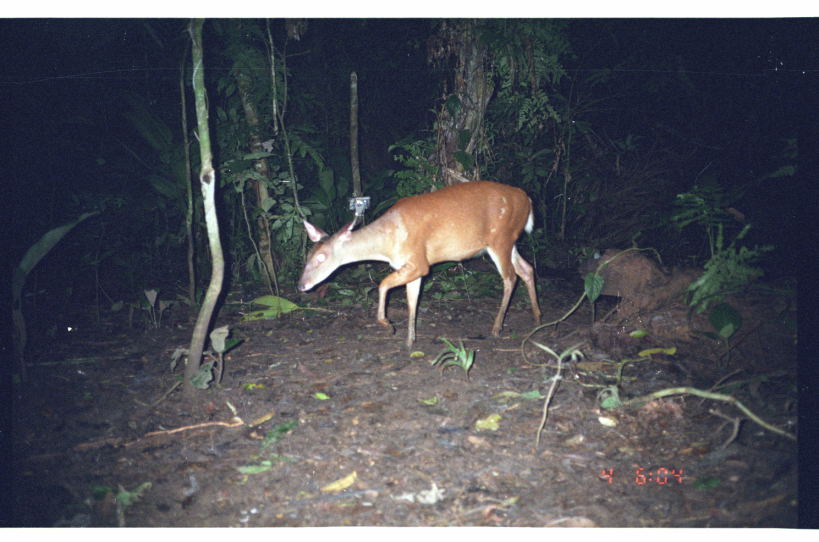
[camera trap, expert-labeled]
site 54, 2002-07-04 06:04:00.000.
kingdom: Animalia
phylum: Chordata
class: Mammalia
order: Artiodactyla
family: Cervidae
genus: Mazama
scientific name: Mazama americana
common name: red brocket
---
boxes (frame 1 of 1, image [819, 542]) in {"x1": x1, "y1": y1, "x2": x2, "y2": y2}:
mazama americana: {"x1": 296, "y1": 180, "x2": 542, "y2": 350}